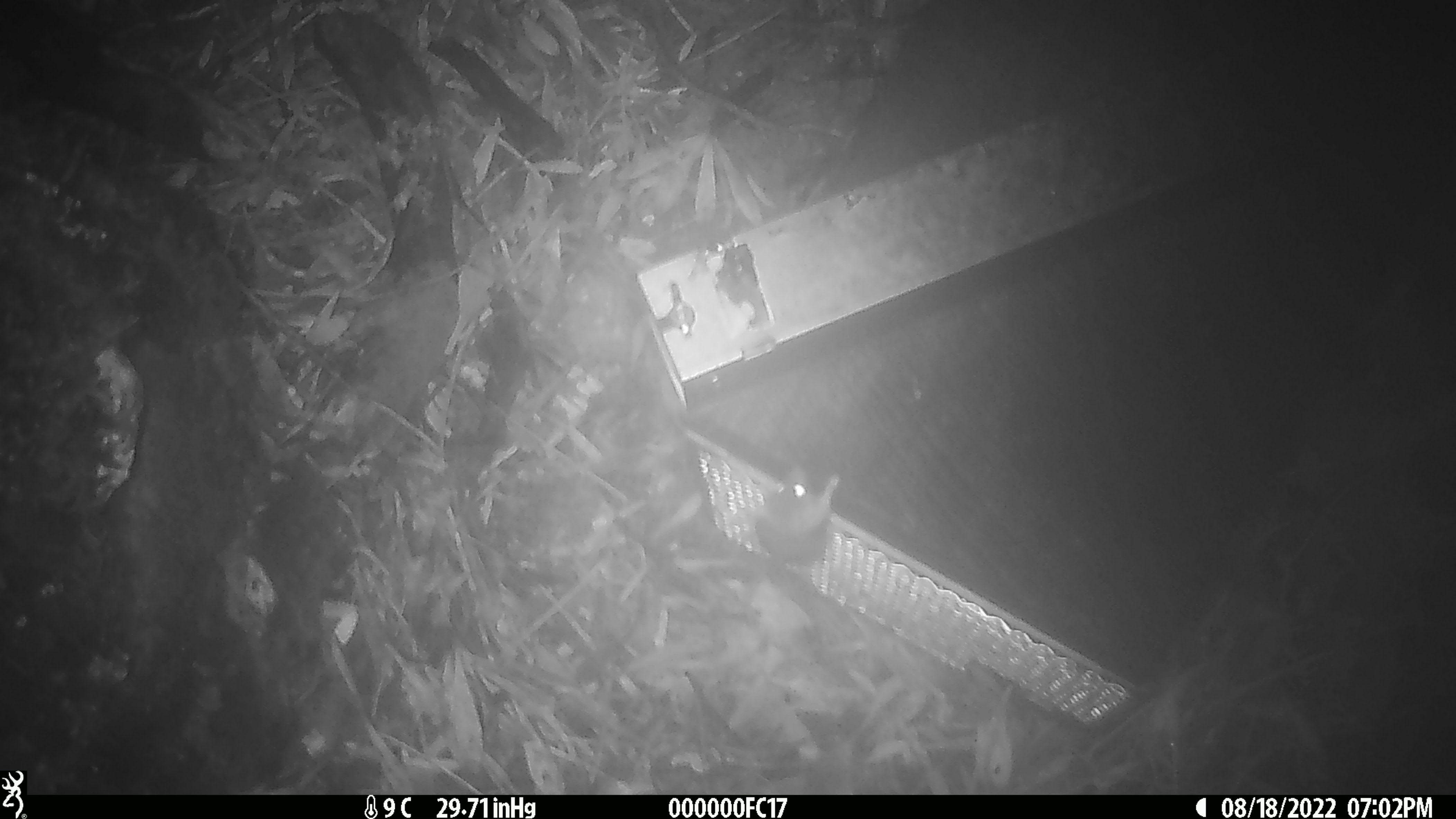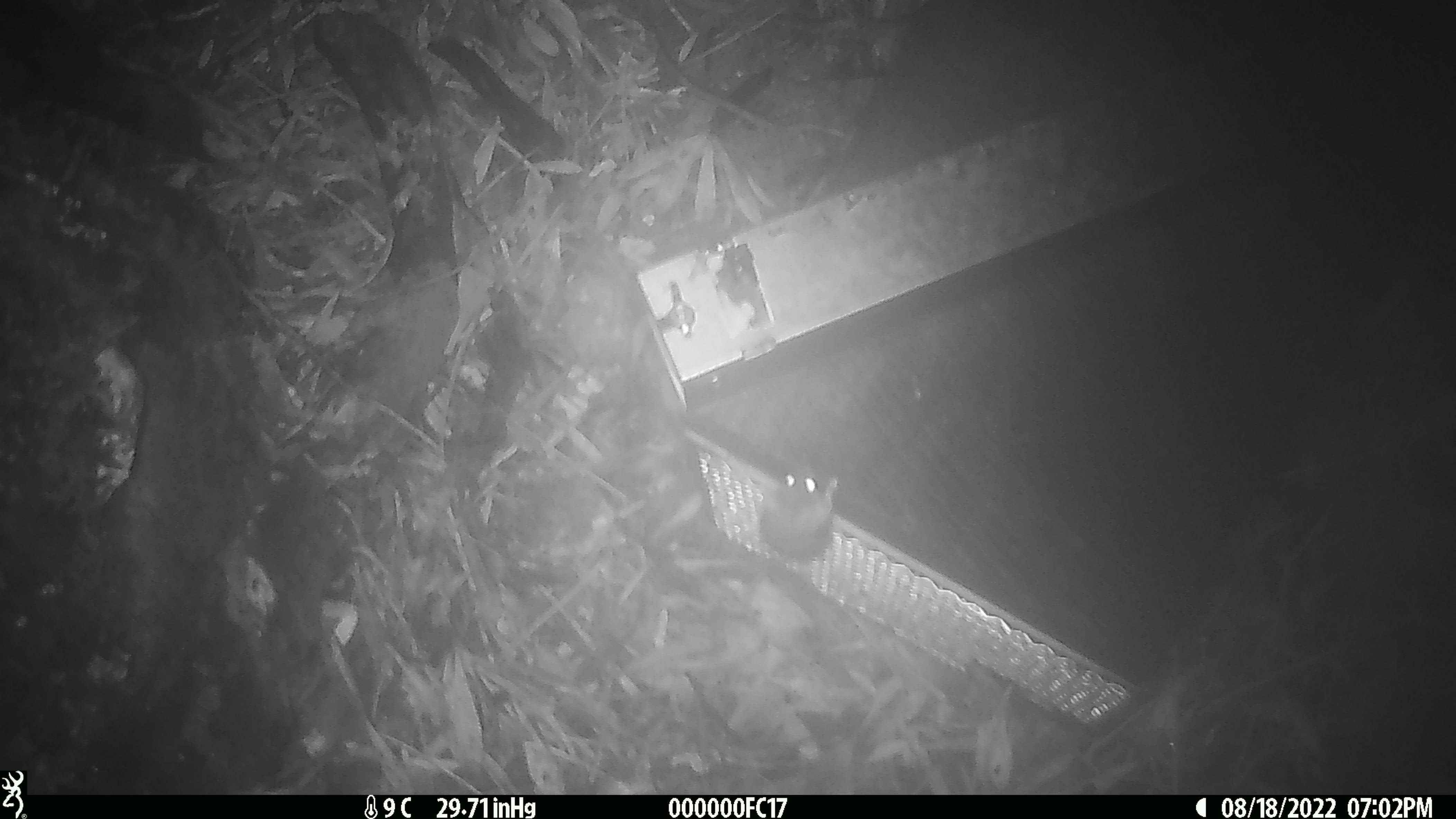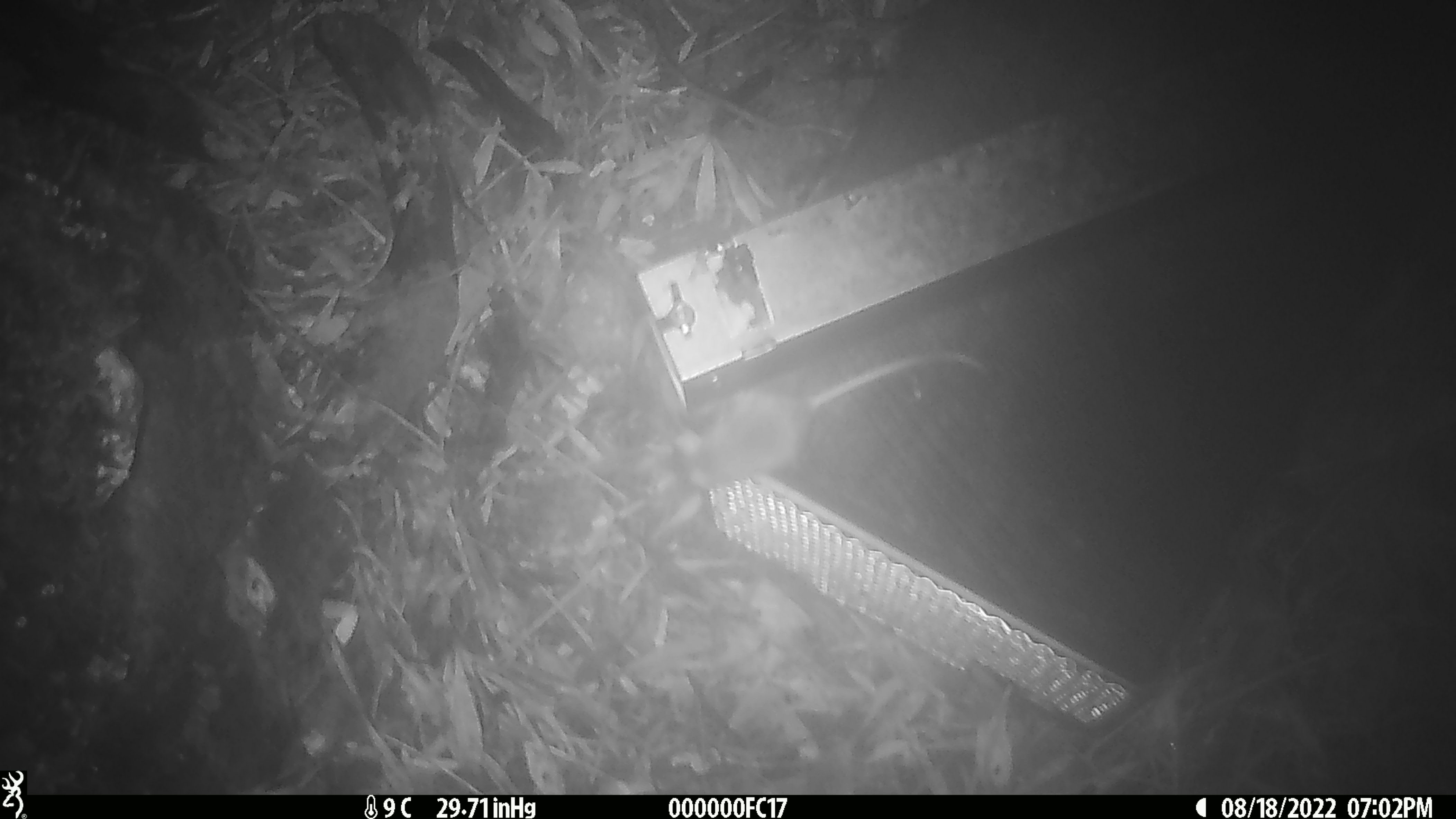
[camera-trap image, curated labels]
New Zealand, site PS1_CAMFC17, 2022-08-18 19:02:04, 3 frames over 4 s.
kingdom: Animalia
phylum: Chordata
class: Mammalia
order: Rodentia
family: Muridae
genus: Mus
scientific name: Mus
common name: mouse